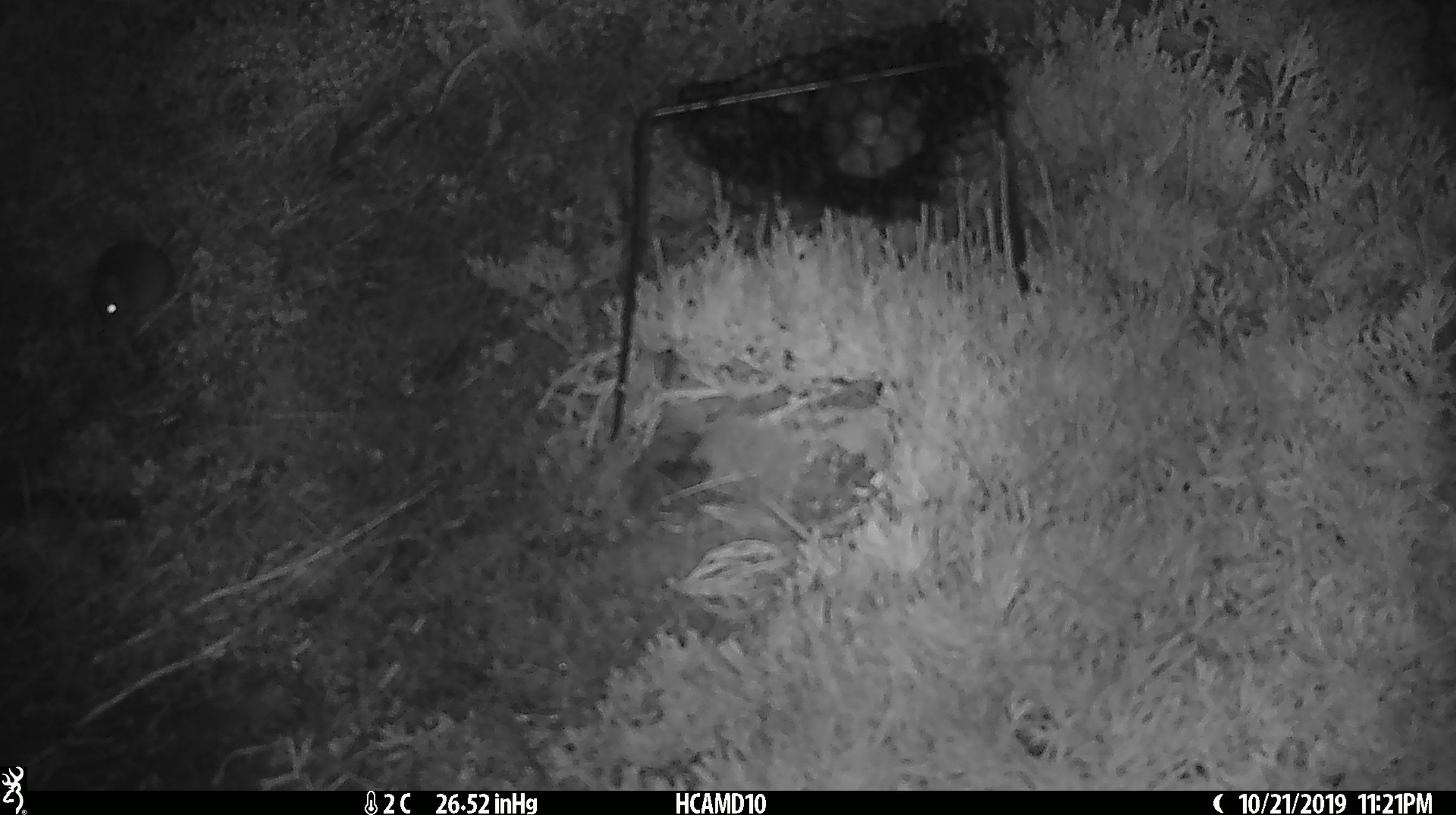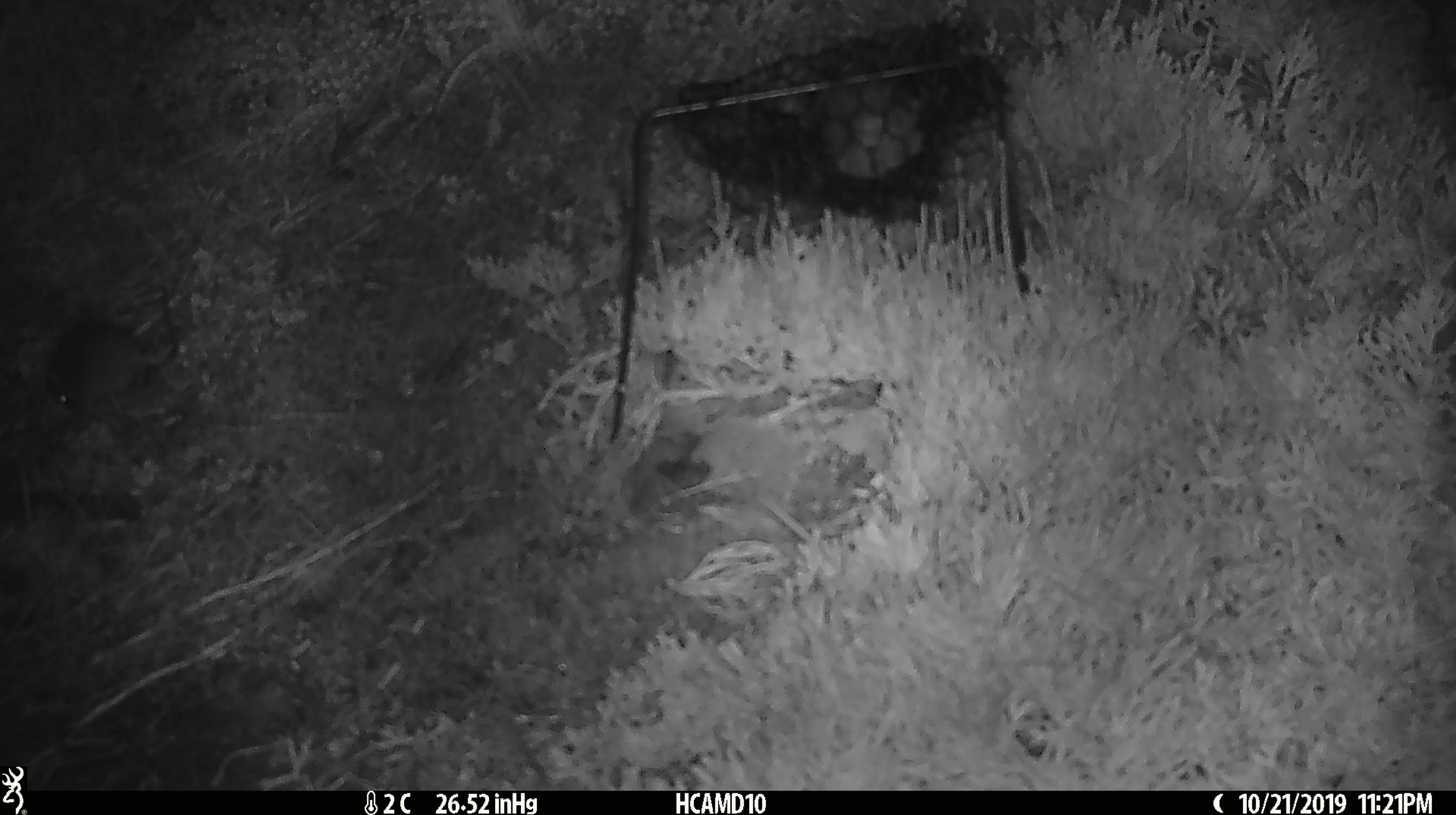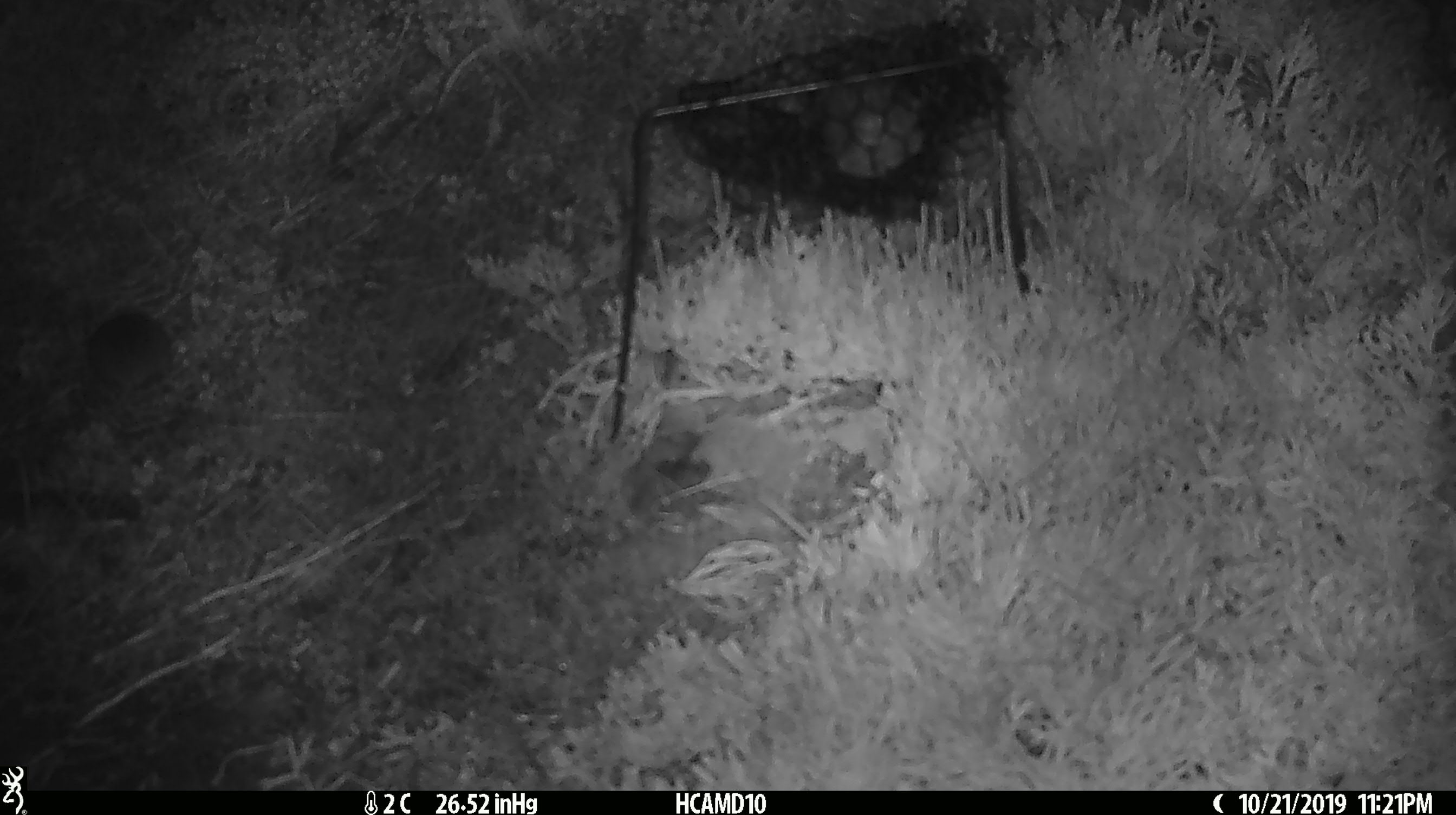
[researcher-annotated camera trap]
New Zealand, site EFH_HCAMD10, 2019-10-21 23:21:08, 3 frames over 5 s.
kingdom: Animalia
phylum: Chordata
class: Mammalia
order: Rodentia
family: Muridae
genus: Mus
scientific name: Mus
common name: mouse